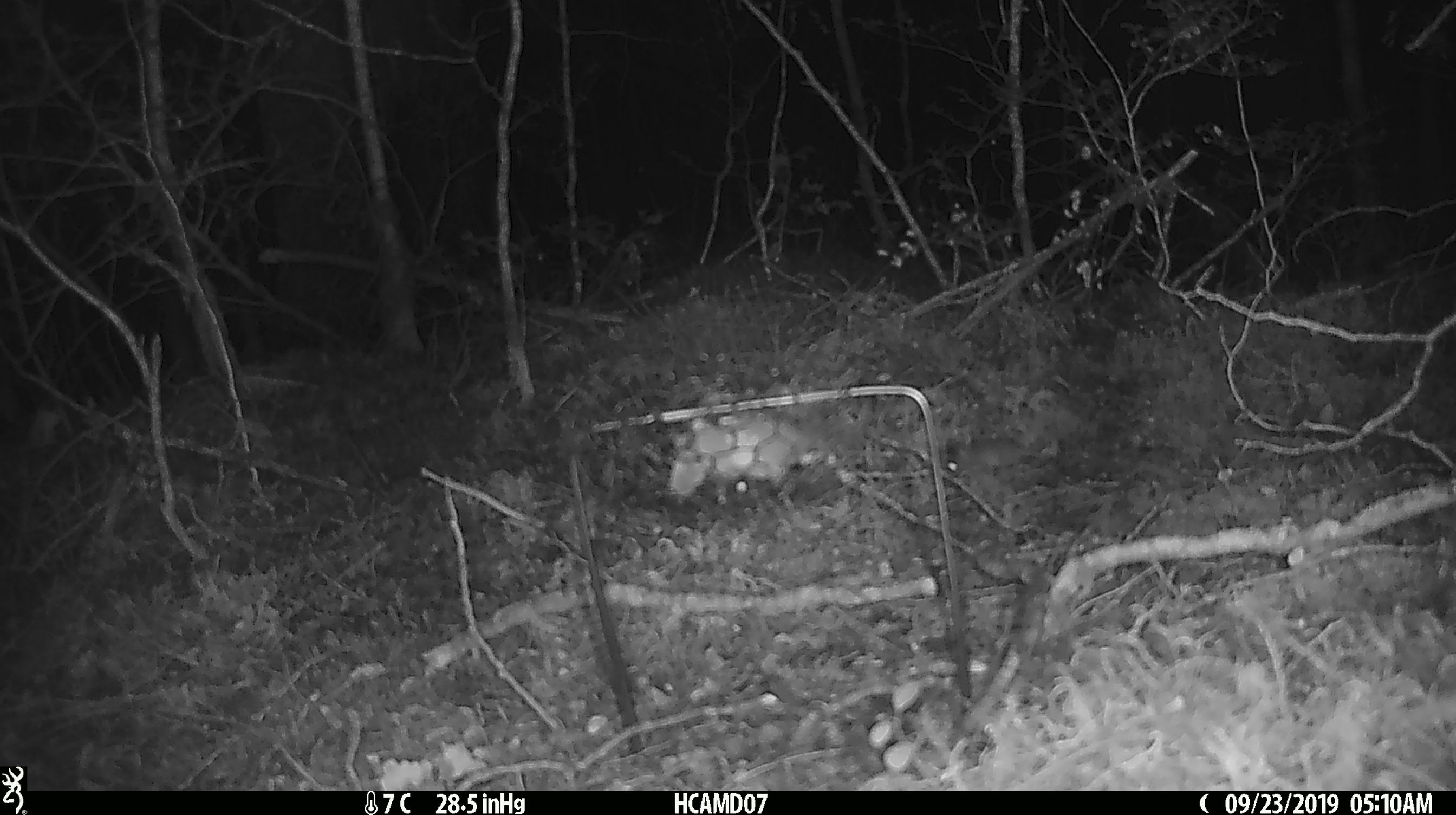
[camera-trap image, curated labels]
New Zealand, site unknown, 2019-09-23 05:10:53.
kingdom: Animalia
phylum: Chordata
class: Mammalia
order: Rodentia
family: Muridae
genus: Mus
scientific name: Mus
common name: mouse